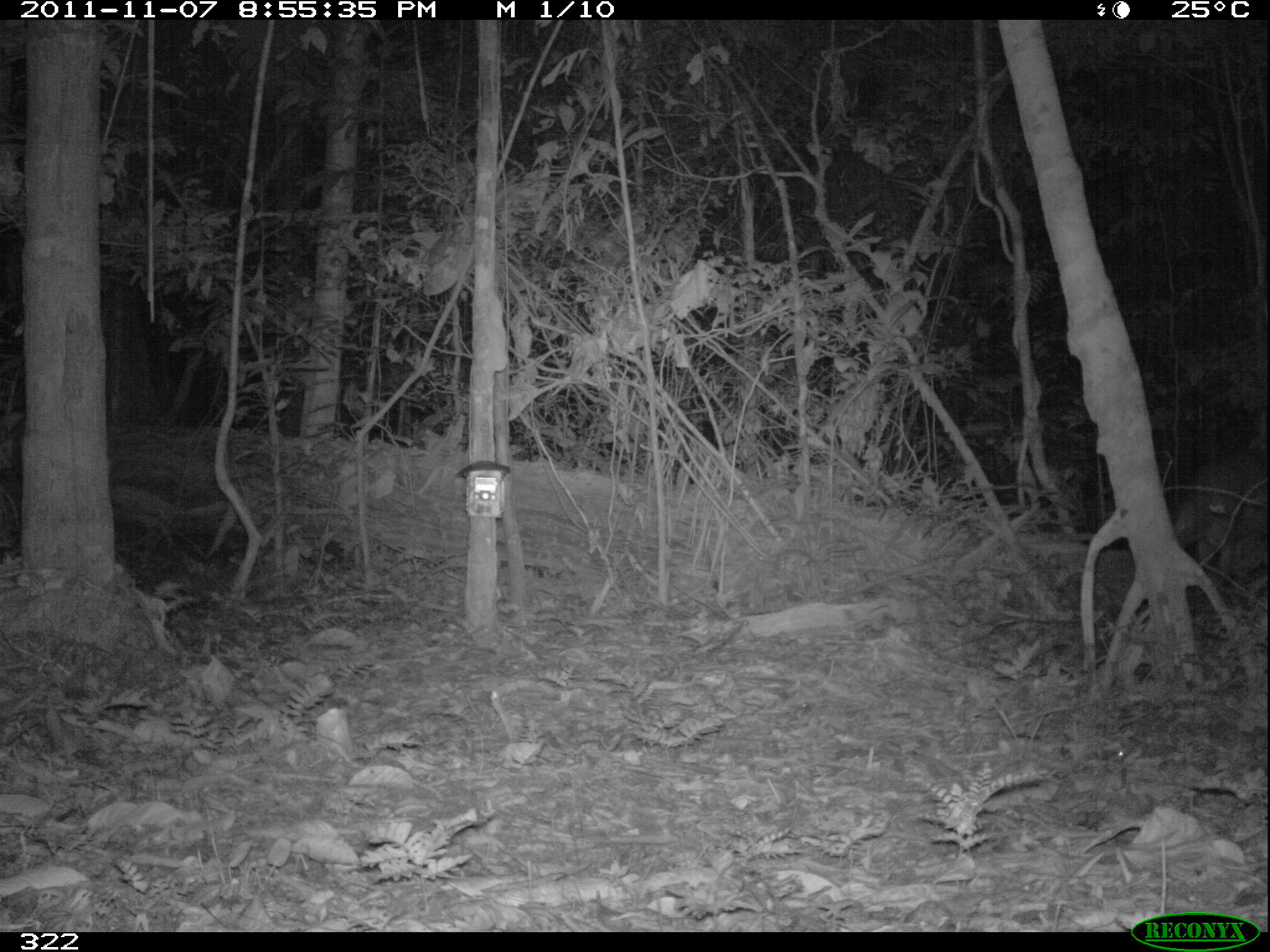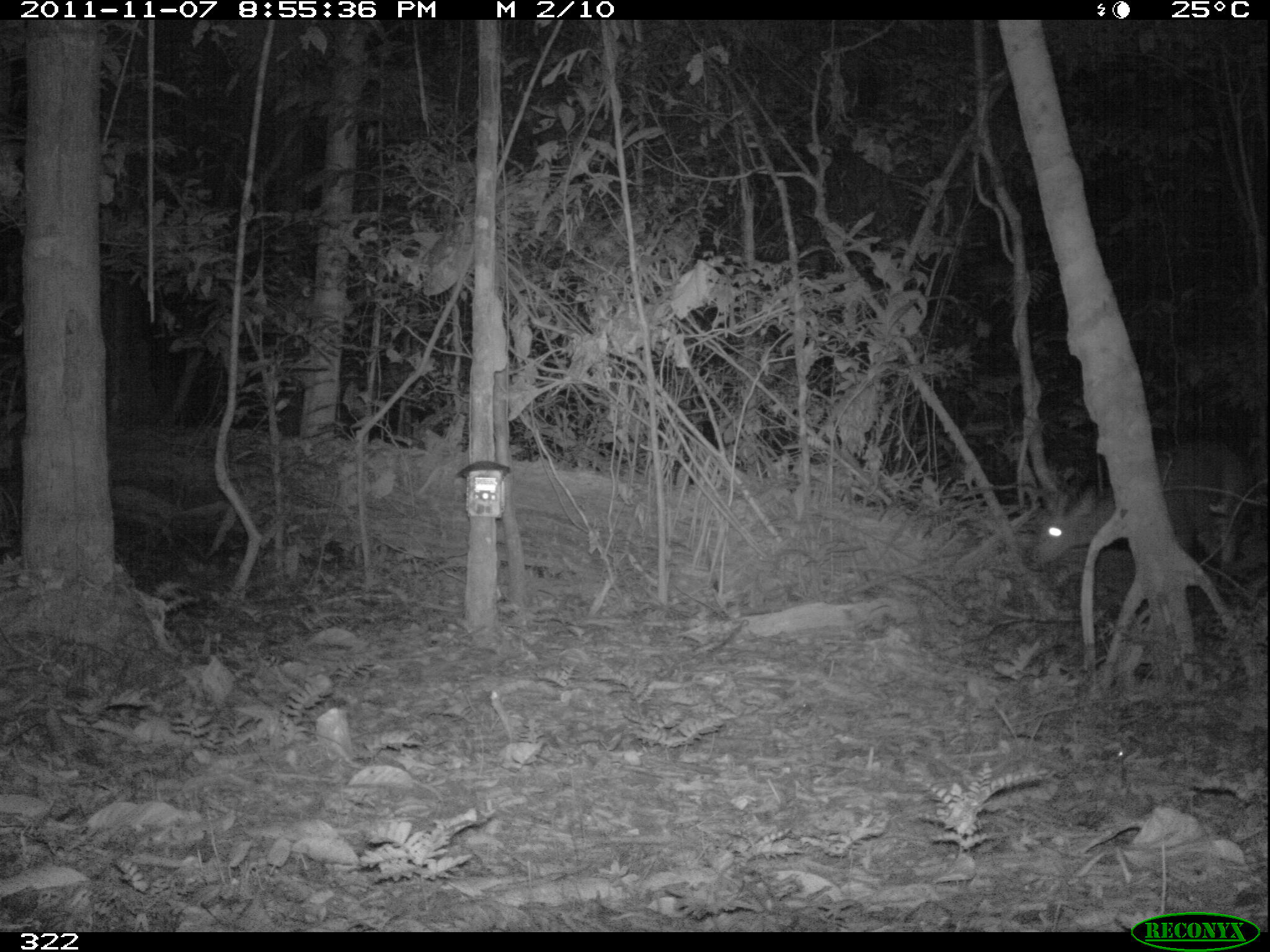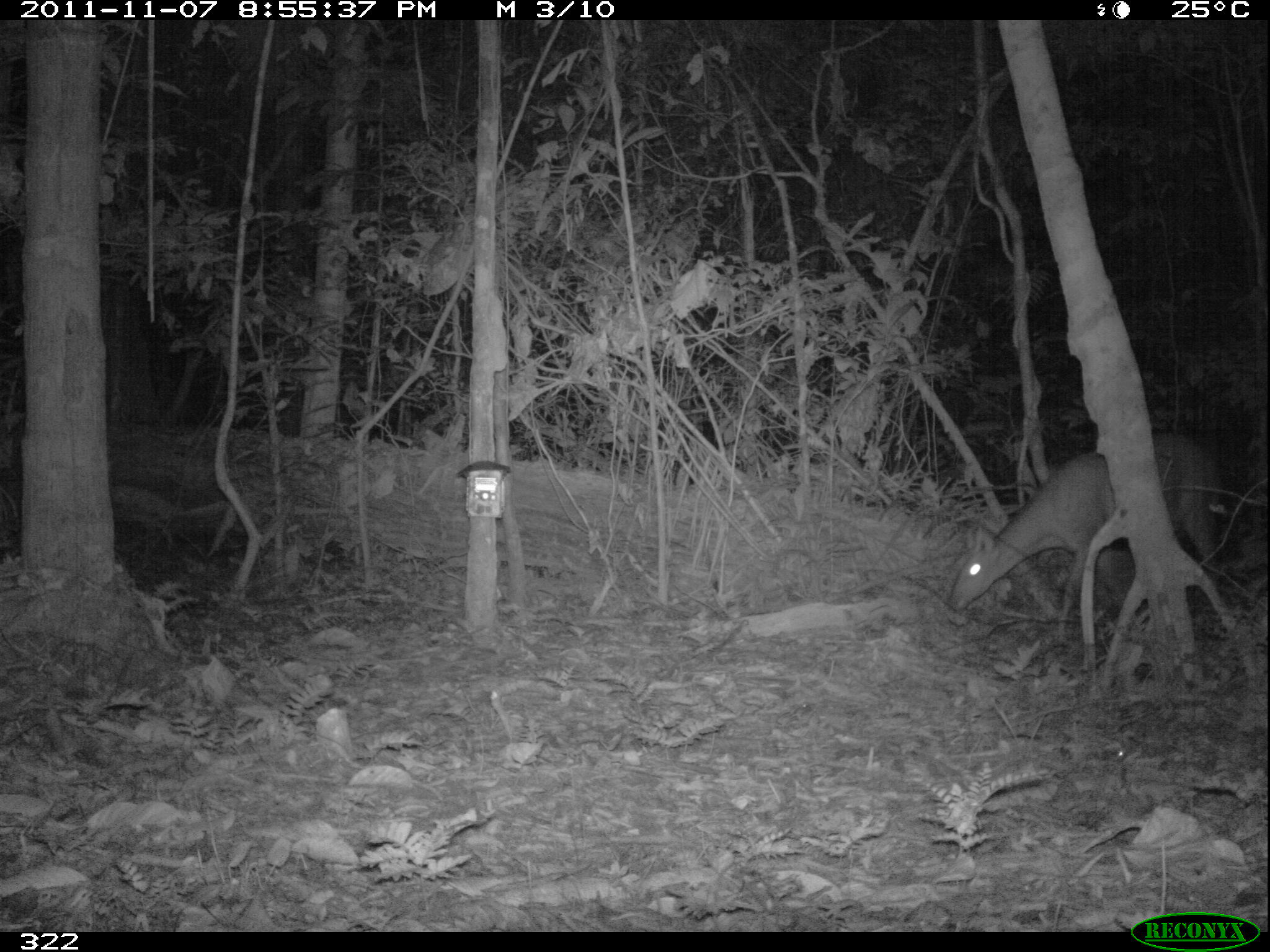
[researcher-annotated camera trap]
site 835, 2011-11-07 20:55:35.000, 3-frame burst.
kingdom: Animalia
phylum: Chordata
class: Mammalia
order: Artiodactyla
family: Cervidae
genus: Mazama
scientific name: Mazama americana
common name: red brocket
Mazama americana (red brocket).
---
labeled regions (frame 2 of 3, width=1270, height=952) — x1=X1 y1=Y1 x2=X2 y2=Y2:
mazama americana: x1=1028 y1=443 x2=1241 y2=596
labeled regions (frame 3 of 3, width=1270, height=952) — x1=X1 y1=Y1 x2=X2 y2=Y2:
mazama americana: x1=945 y1=430 x2=1223 y2=626